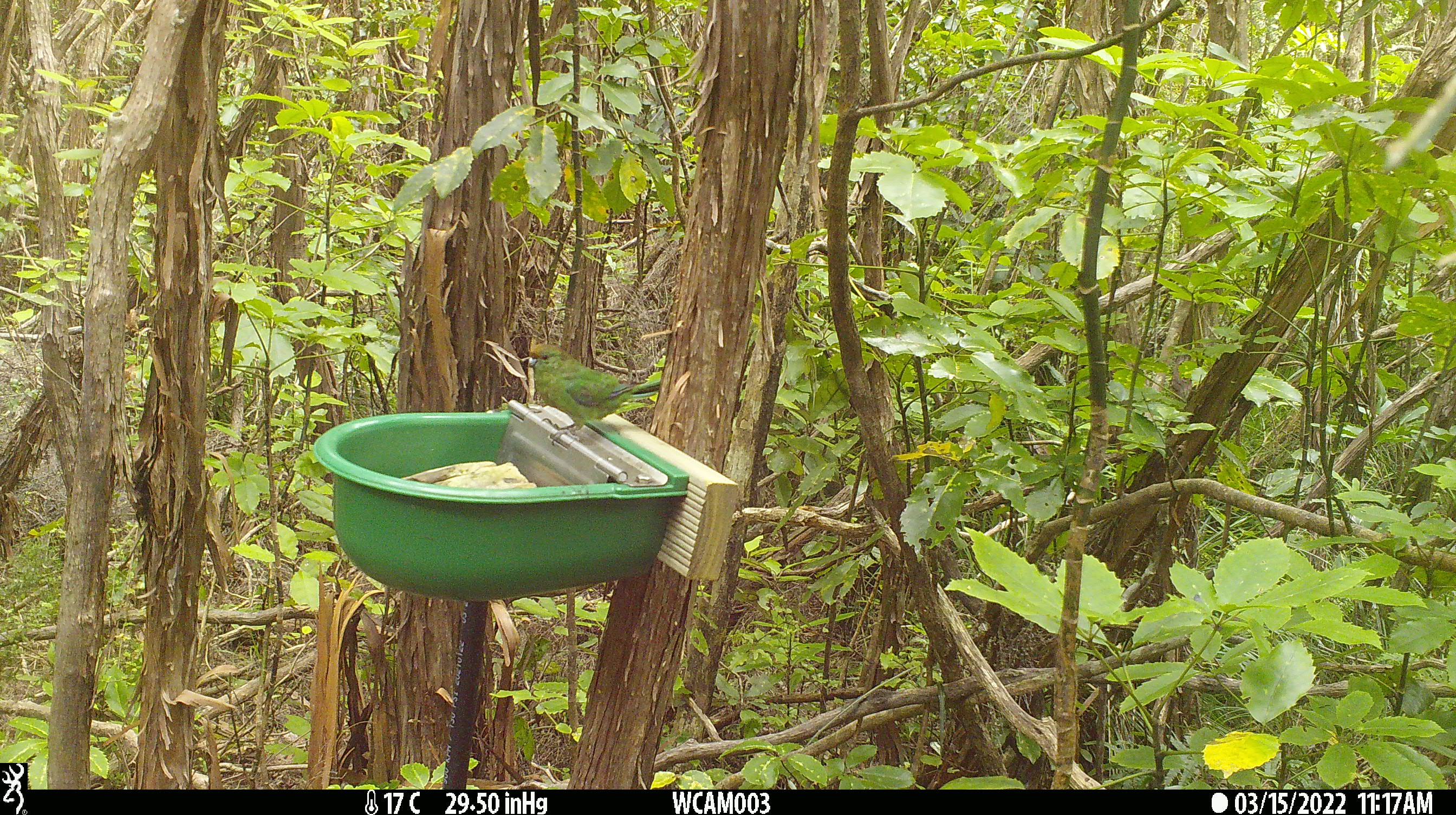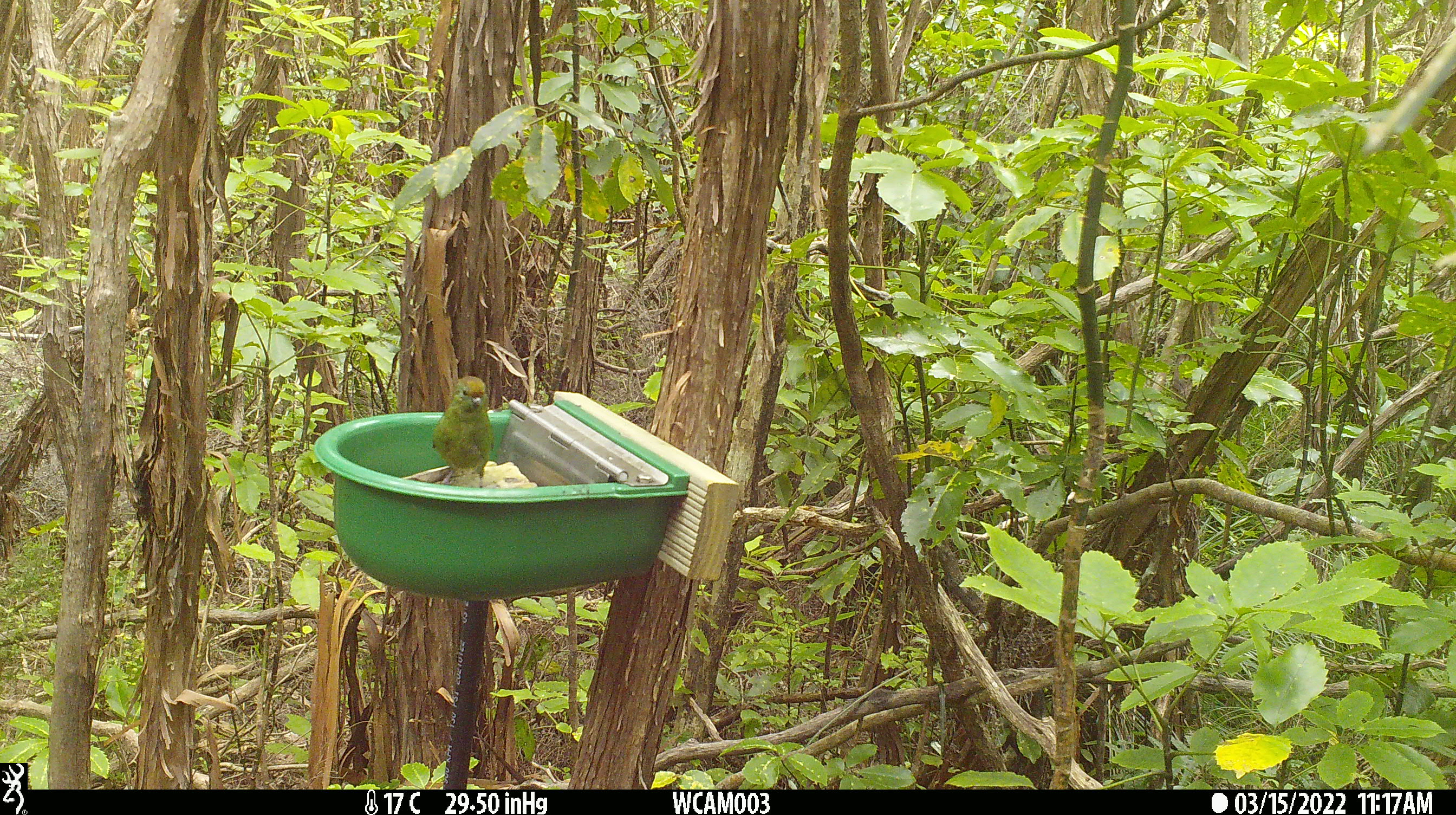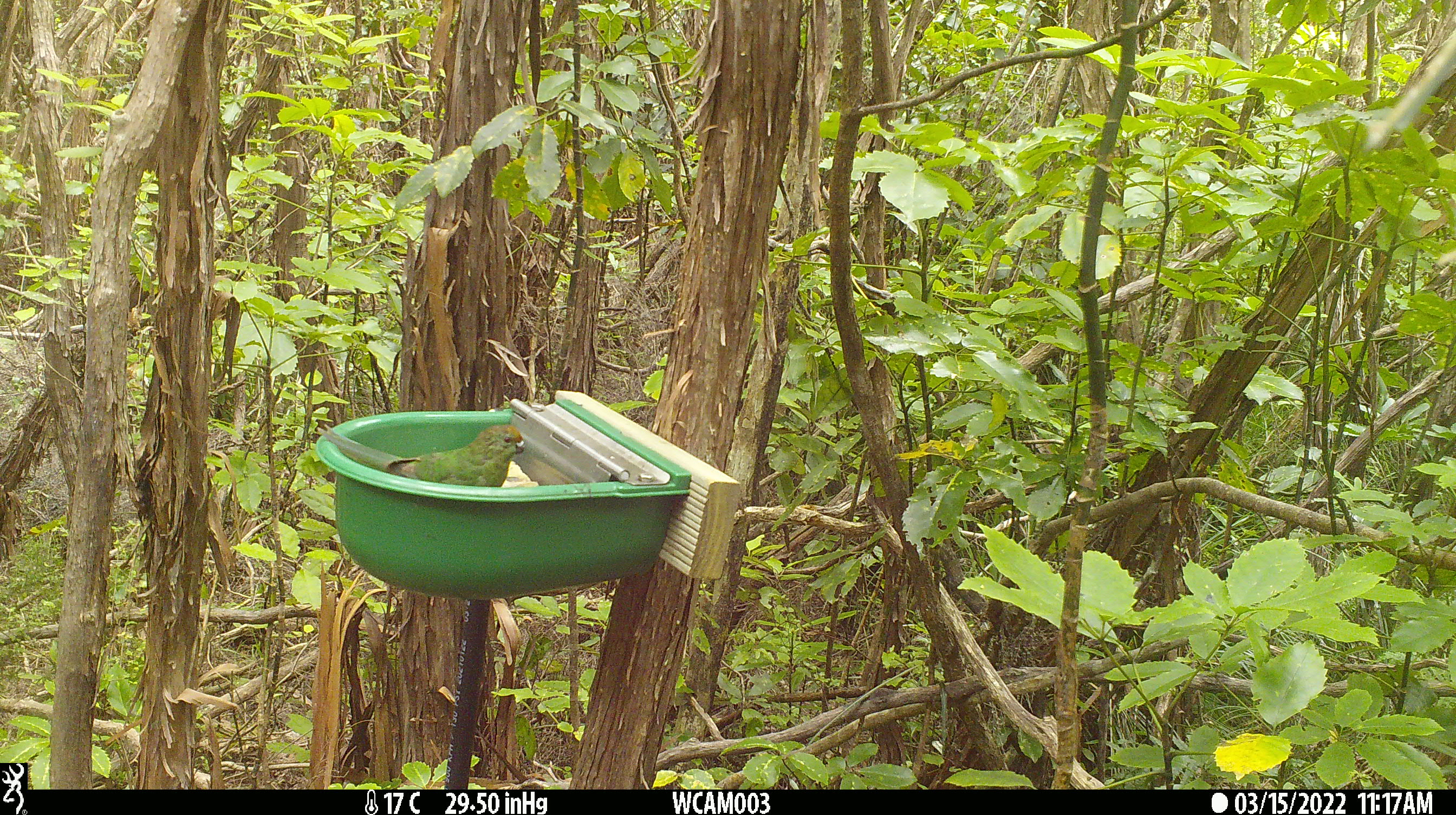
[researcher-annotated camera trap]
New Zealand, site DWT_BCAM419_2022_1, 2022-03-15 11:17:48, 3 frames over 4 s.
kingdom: Animalia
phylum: Chordata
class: Aves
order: Psittaciformes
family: Psittaculidae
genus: Cyanoramphus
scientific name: Cyanoramphus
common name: parakeet